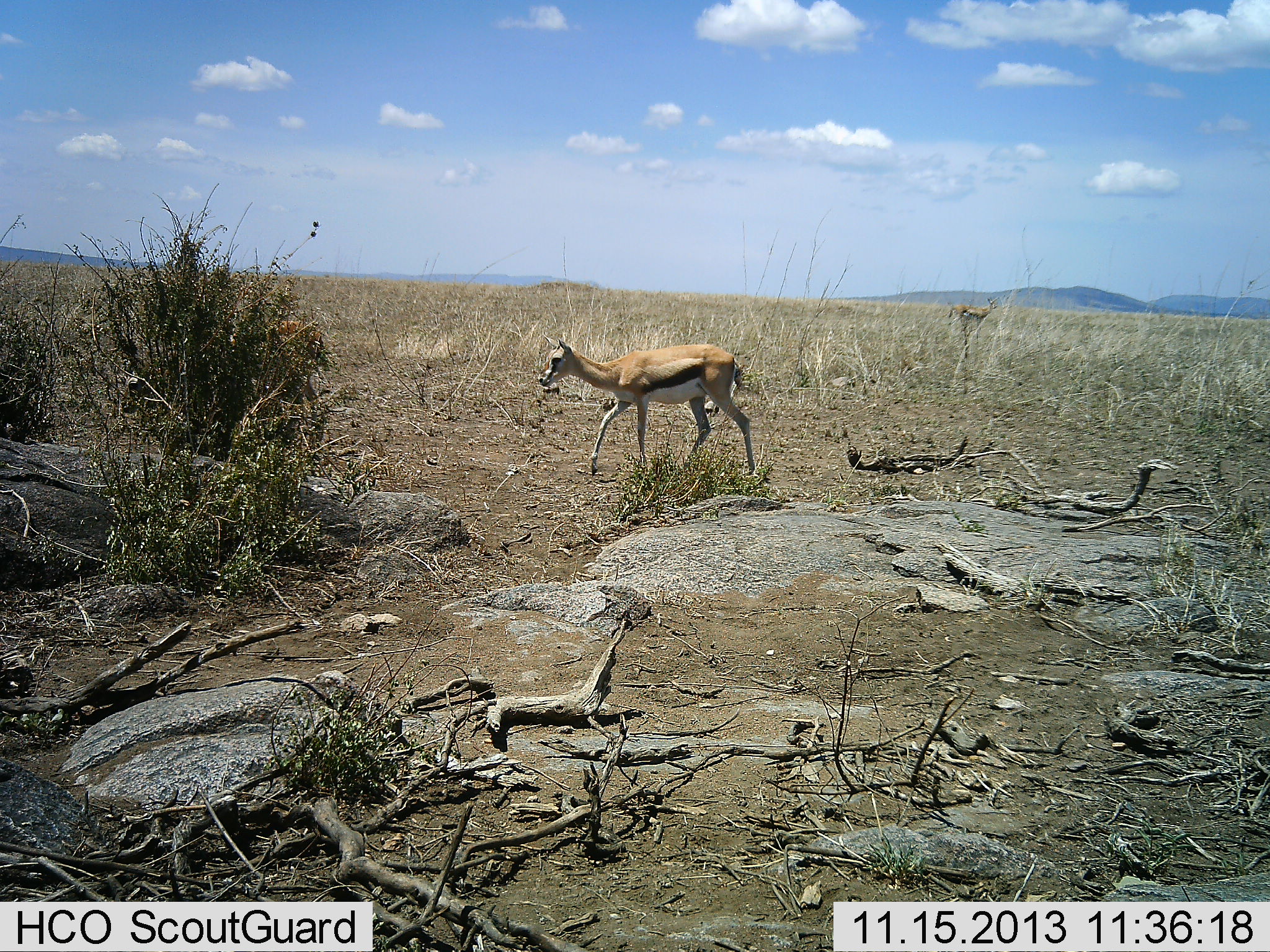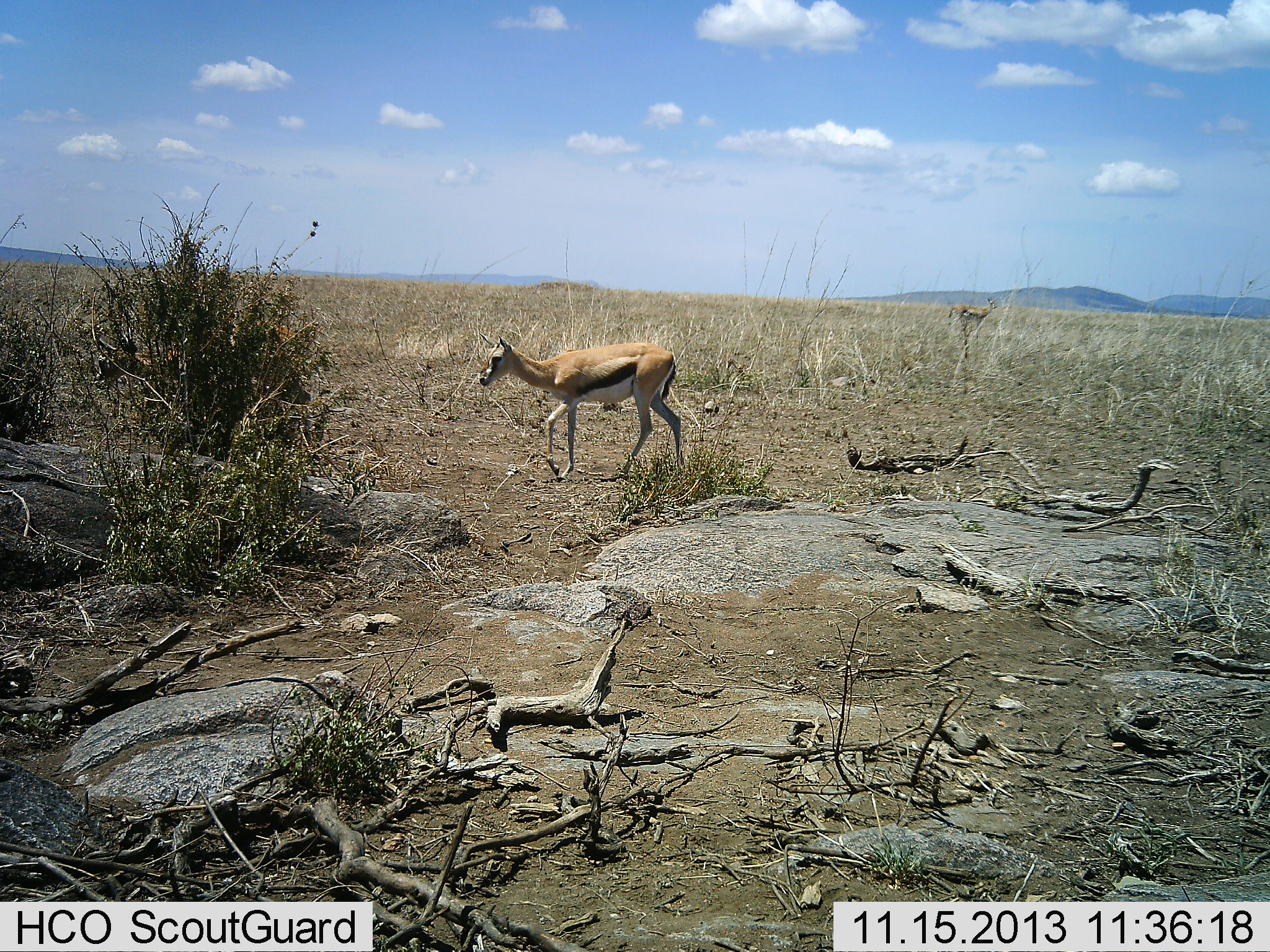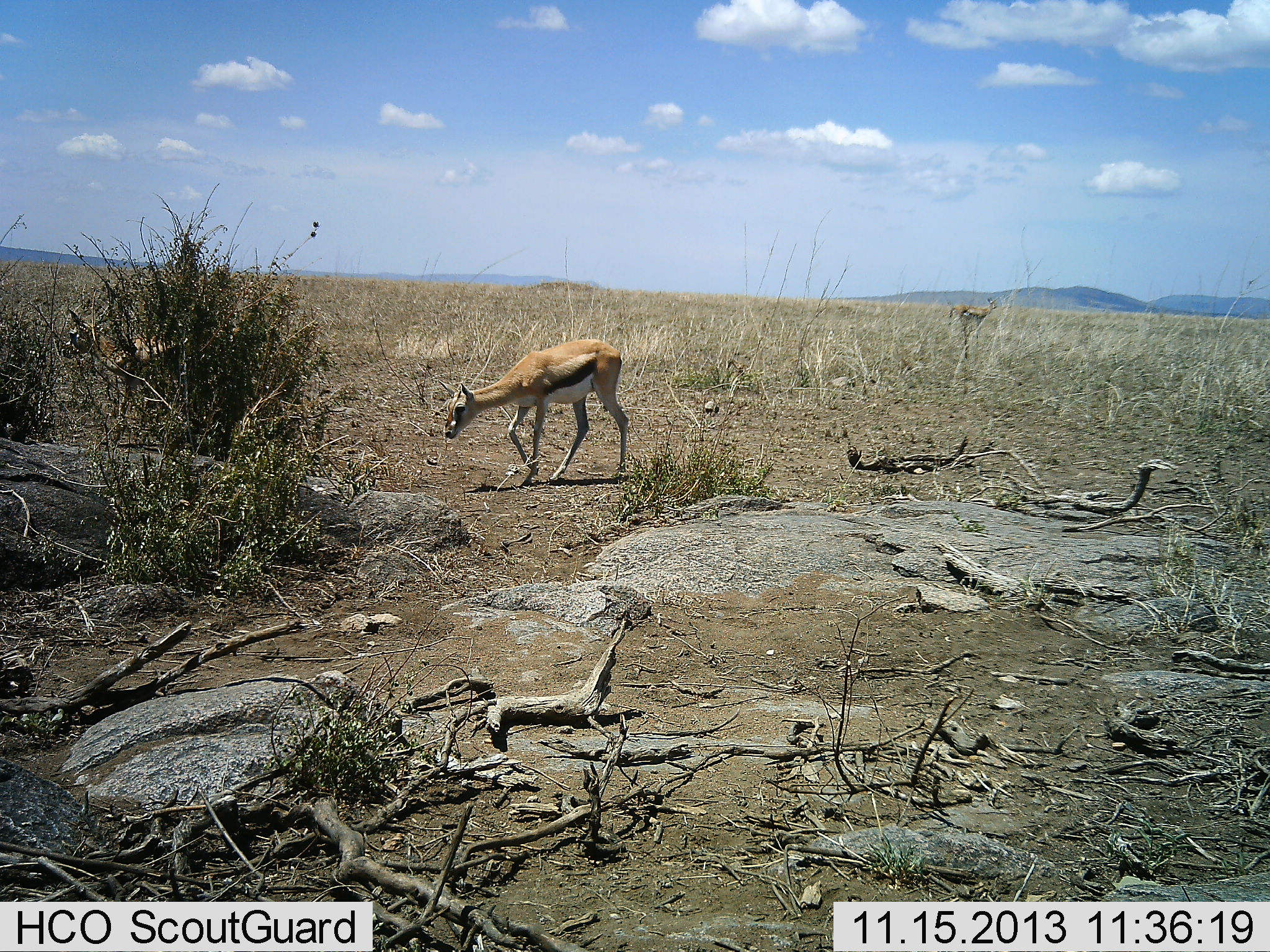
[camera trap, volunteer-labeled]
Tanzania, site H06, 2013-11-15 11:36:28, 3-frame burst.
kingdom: Animalia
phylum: Chordata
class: Mammalia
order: Artiodactyla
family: Bovidae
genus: Eudorcas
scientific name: Eudorcas thomsonii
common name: thomson's gazelle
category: gazellethomsons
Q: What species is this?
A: Gazellethomsons (thomson's gazelle) (Eudorcas thomsonii).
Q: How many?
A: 2.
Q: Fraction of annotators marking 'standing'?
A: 10%.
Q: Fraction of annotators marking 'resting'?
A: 0%.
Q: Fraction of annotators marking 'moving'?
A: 100%.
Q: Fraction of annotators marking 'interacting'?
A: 0%.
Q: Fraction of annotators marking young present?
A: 0%.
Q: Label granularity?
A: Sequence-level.